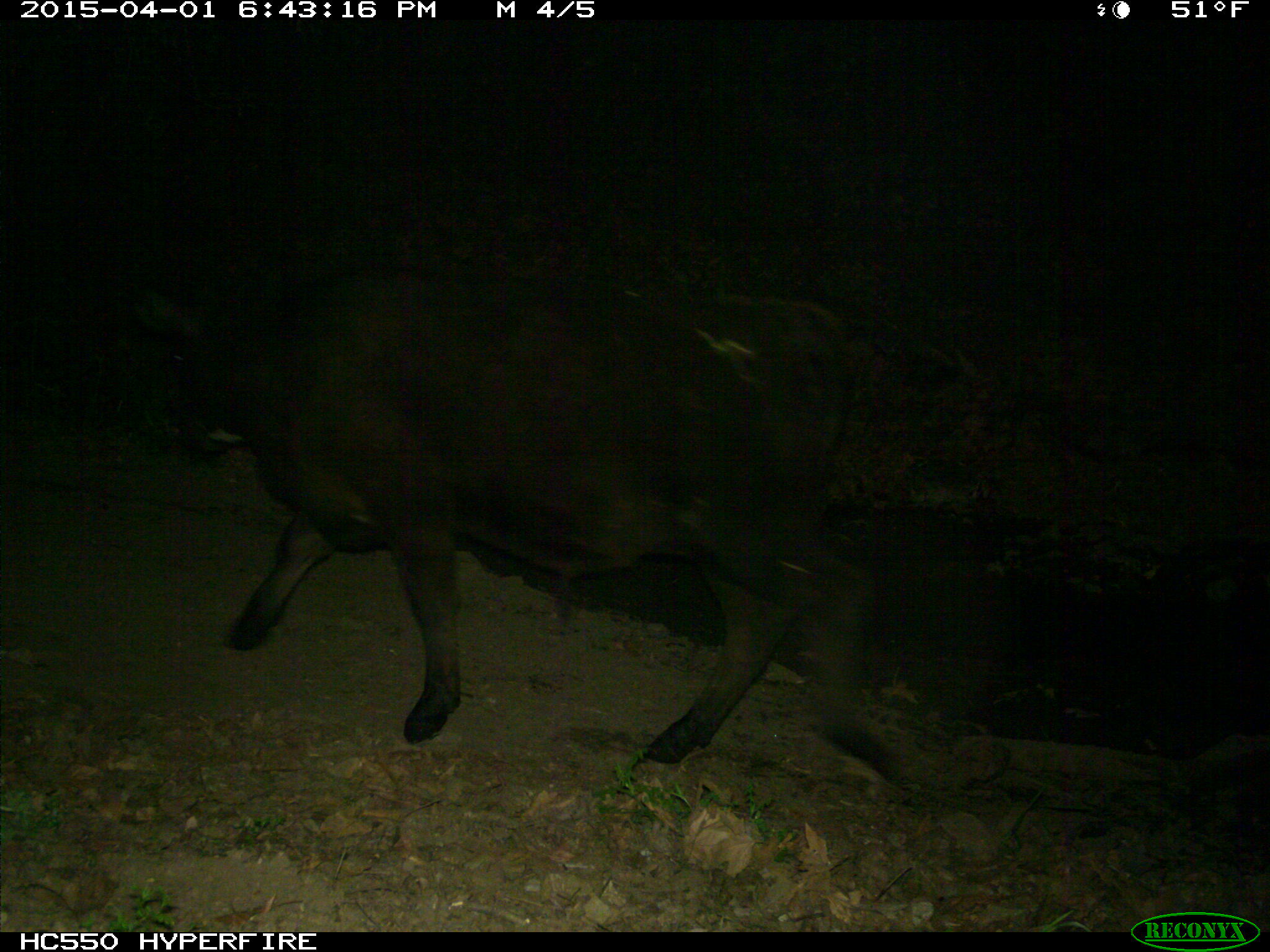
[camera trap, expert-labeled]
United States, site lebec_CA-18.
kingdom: Animalia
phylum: Chordata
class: Mammalia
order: Artiodactyla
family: Bovidae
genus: Bos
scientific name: Bos taurus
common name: domestic cow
Bos taurus (domestic cow).